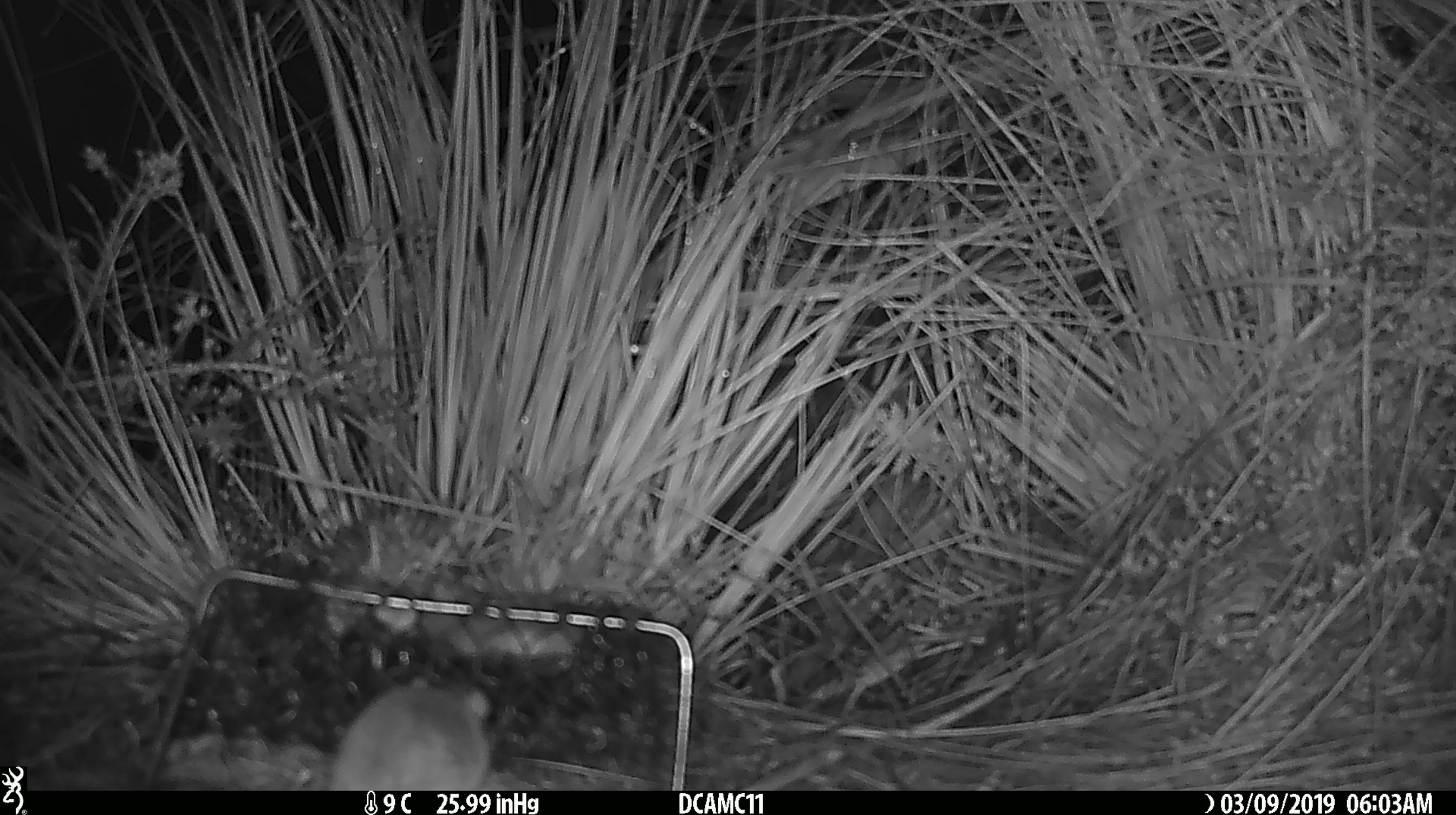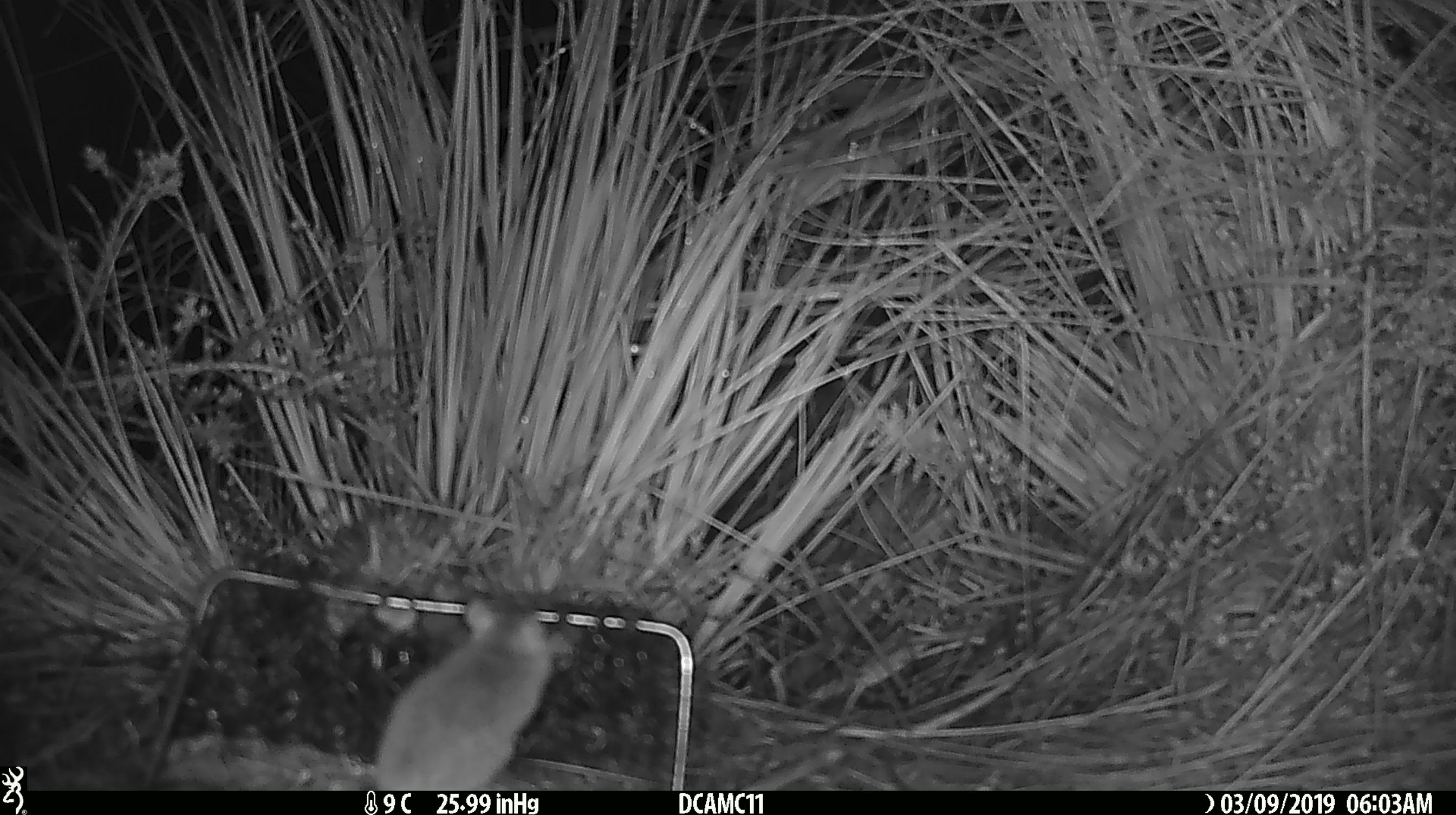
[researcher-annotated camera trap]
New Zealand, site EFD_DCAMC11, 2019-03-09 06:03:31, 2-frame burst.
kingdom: Animalia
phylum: Chordata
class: Mammalia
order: Rodentia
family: Muridae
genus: Mus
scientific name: Mus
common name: mouse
Mouse (Mus).